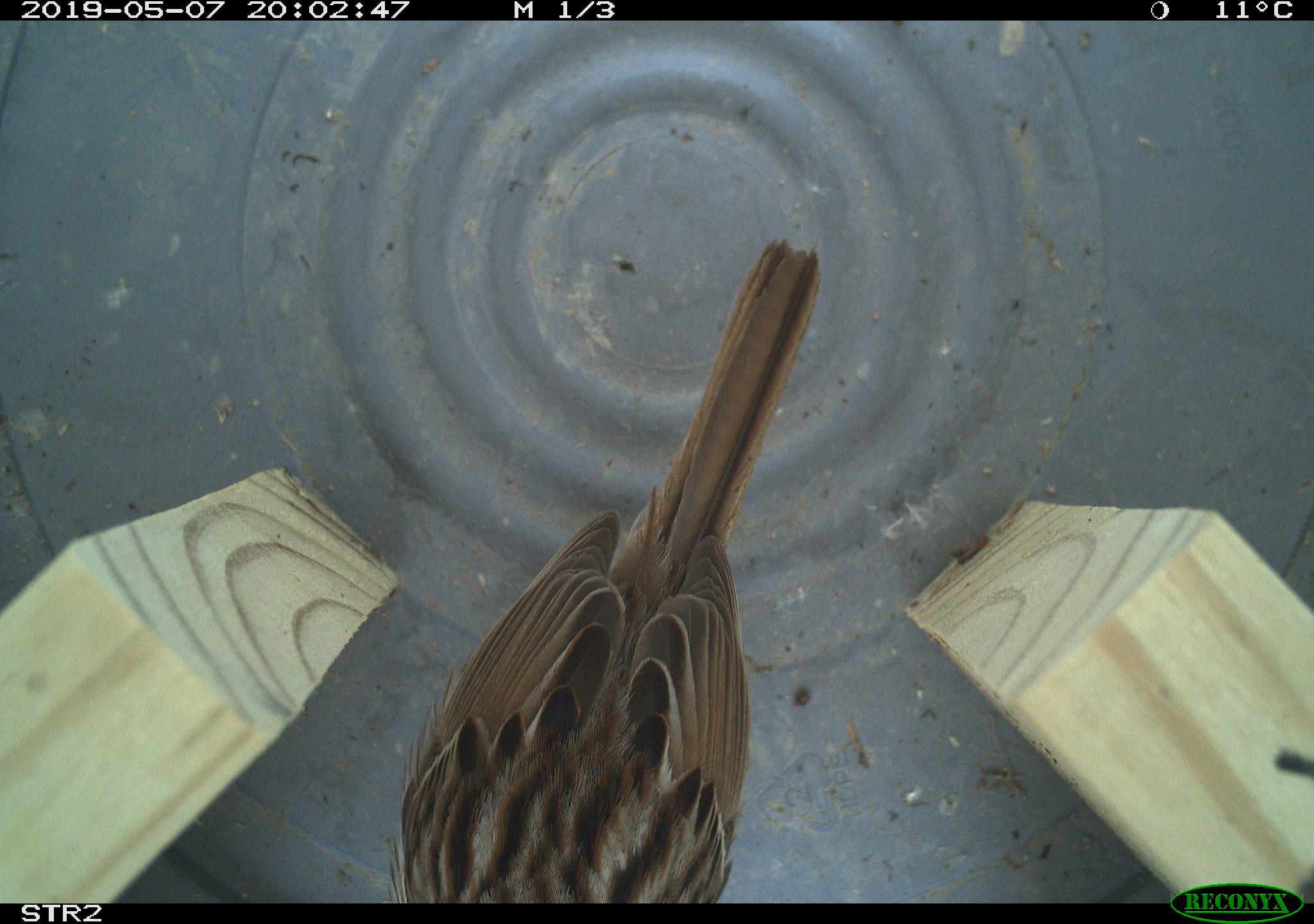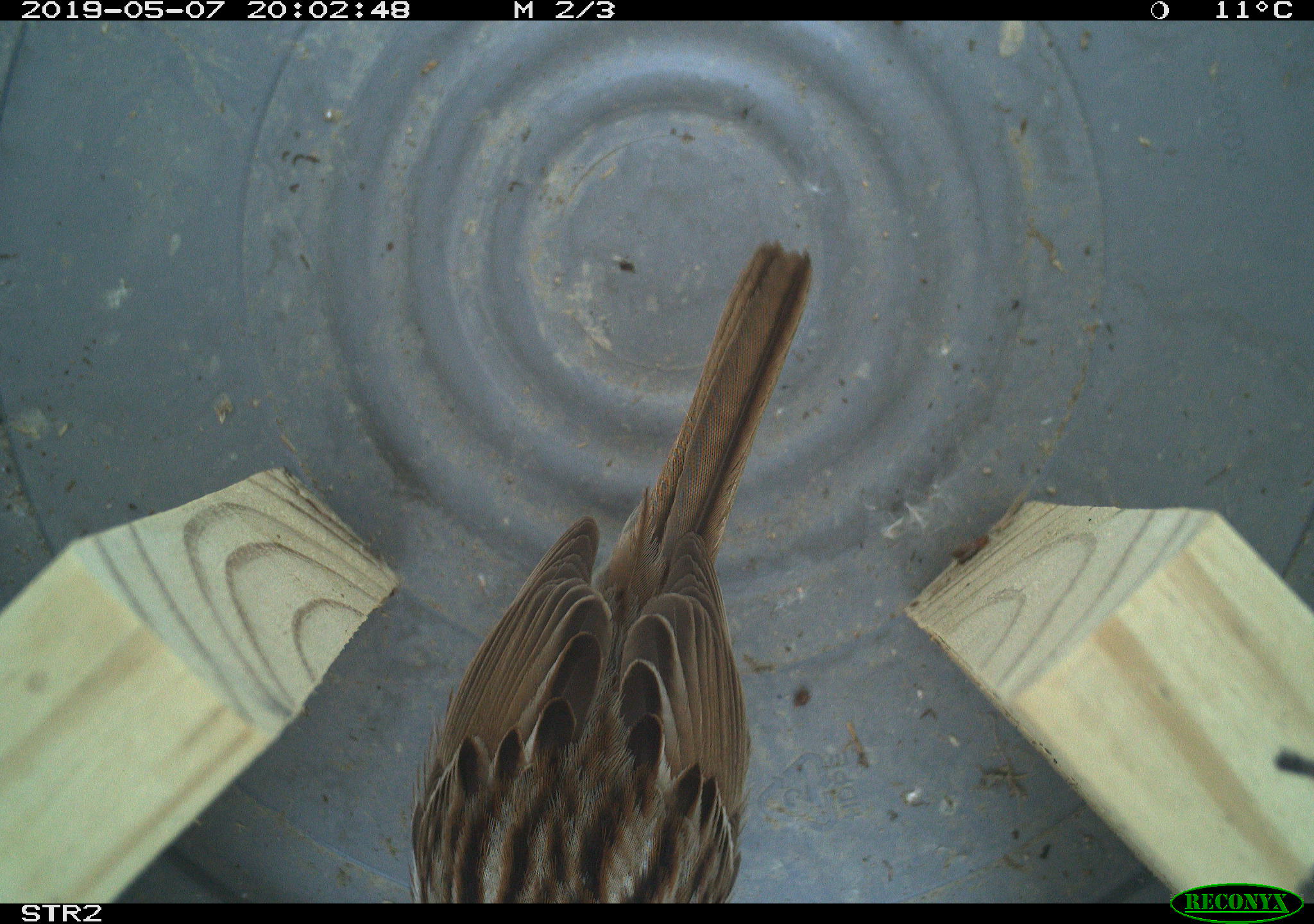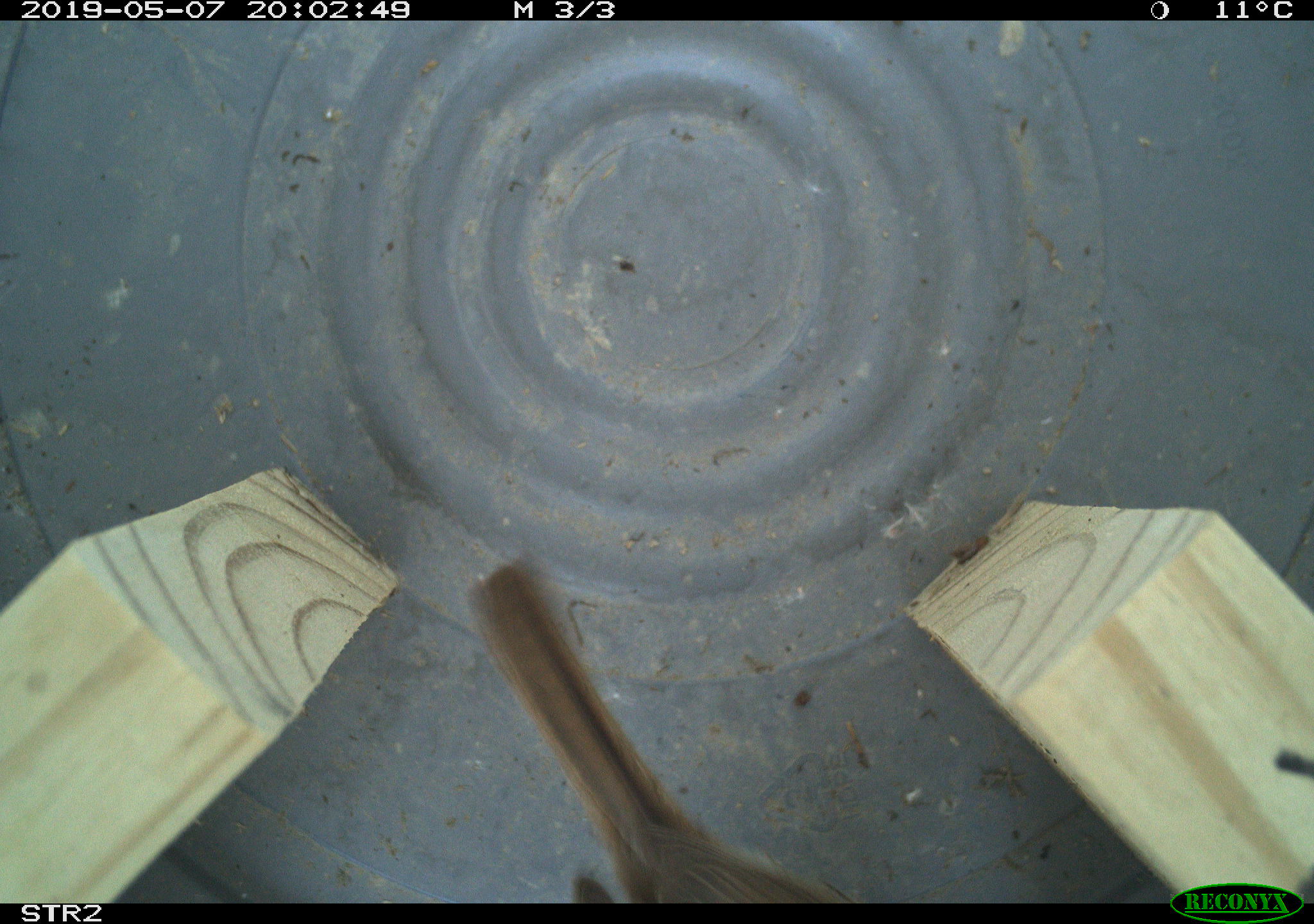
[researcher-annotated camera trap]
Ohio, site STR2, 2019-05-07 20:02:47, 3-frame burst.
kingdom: Animalia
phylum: Chordata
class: Aves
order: Passeriformes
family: Passerellidae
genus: Melospiza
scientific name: Melospiza melodia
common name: song sparrow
Song sparrow (Melospiza melodia).